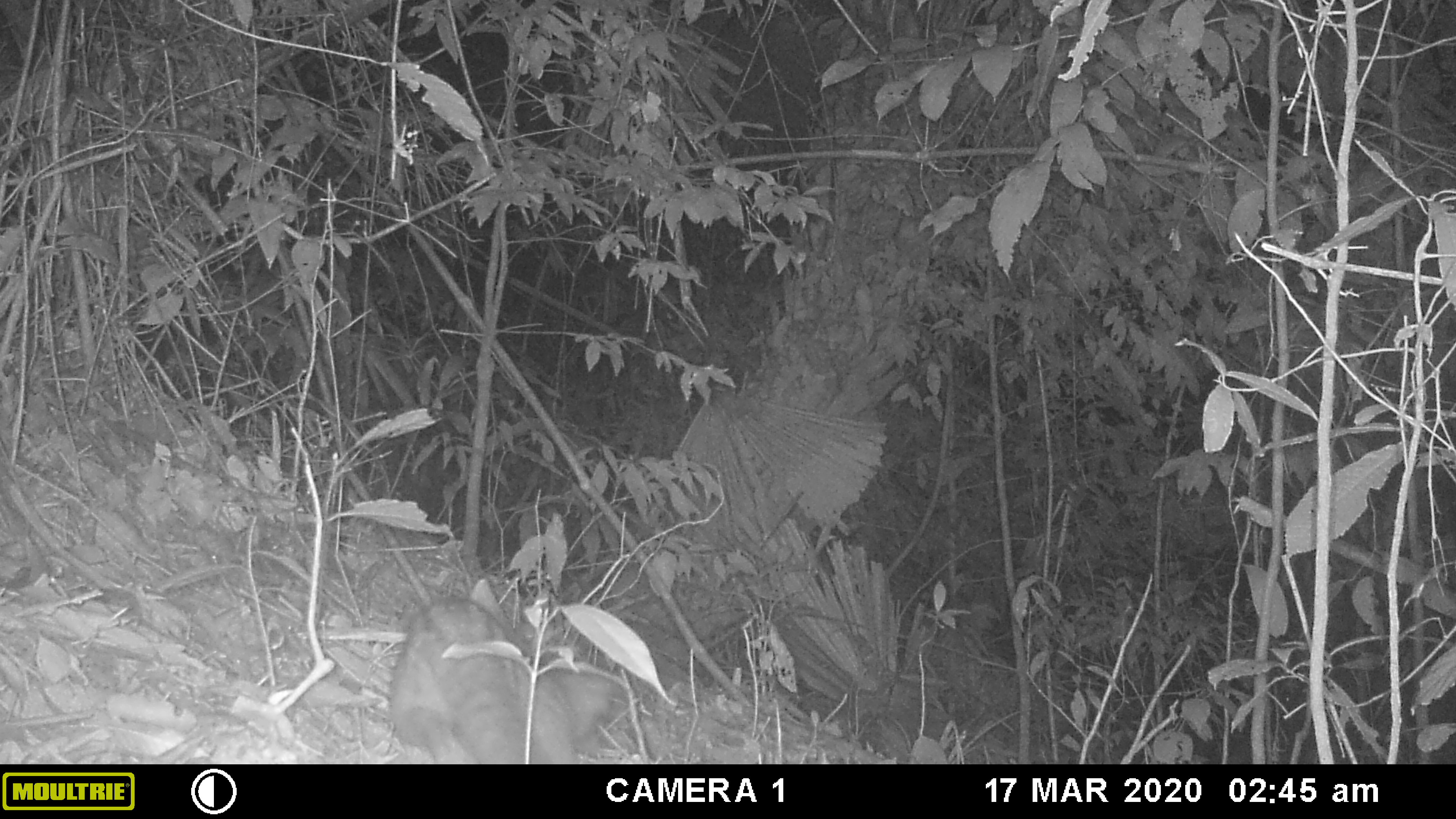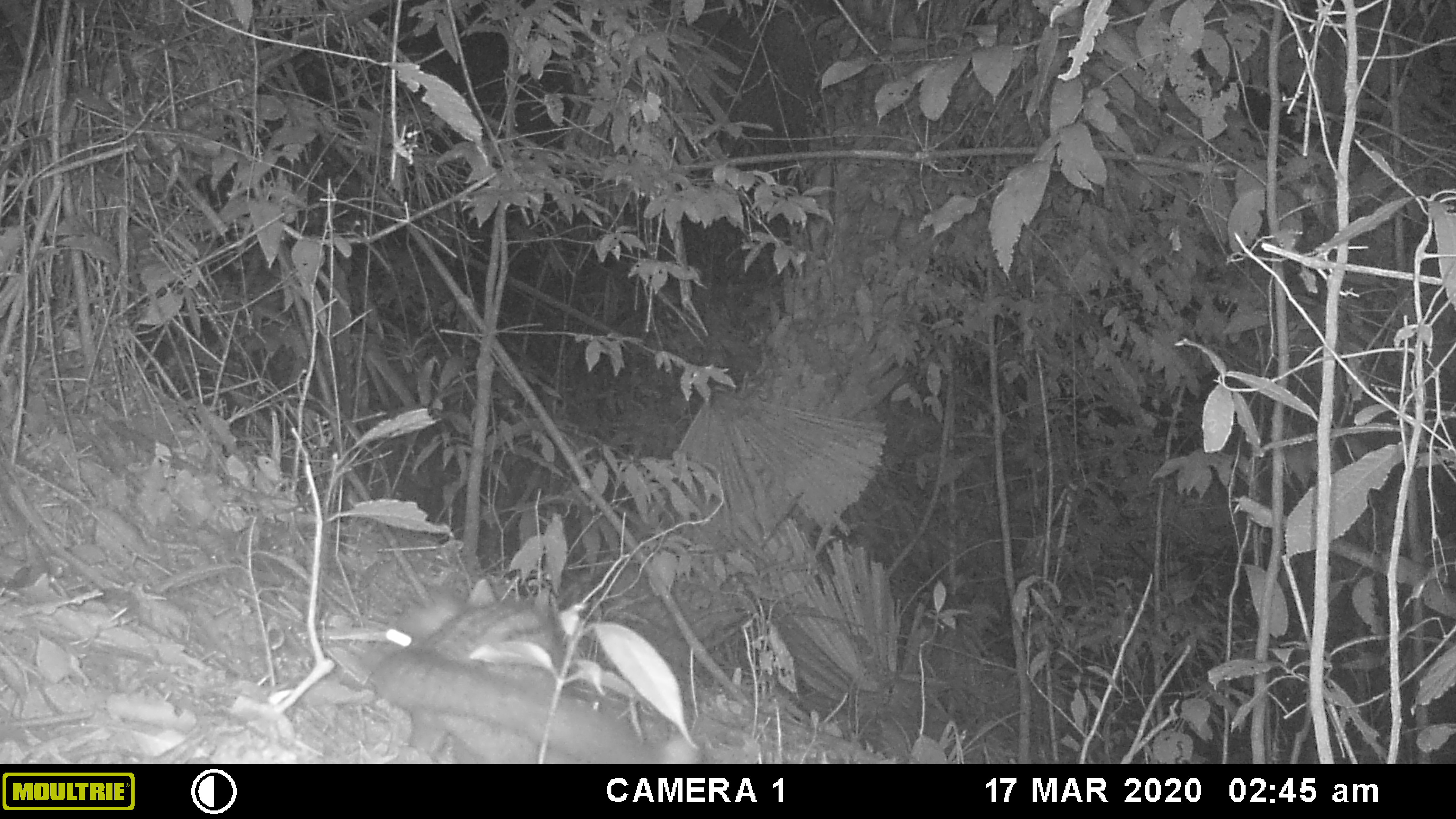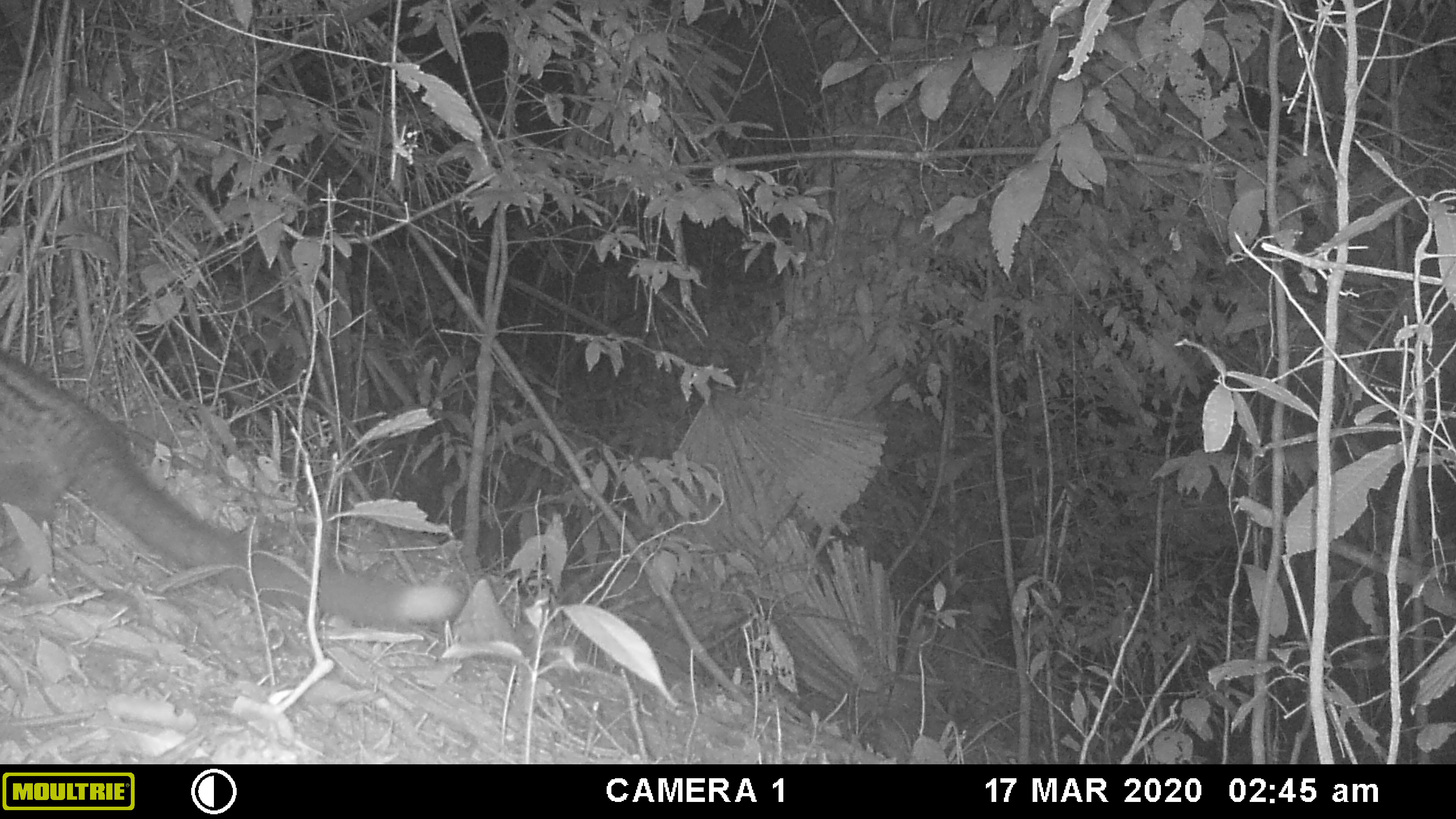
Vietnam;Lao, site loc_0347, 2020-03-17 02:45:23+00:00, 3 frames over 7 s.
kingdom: Animalia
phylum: Chordata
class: Mammalia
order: Carnivora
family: Viverridae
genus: Paradoxurus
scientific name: Paradoxurus hermaphroditus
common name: common palm civet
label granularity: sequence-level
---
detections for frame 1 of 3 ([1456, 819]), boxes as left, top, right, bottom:
common palm civet: 385, 592, 616, 763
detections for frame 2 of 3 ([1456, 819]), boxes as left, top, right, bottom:
common palm civet: 359, 579, 695, 763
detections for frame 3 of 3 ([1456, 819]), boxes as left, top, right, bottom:
common palm civet: 0, 344, 462, 631